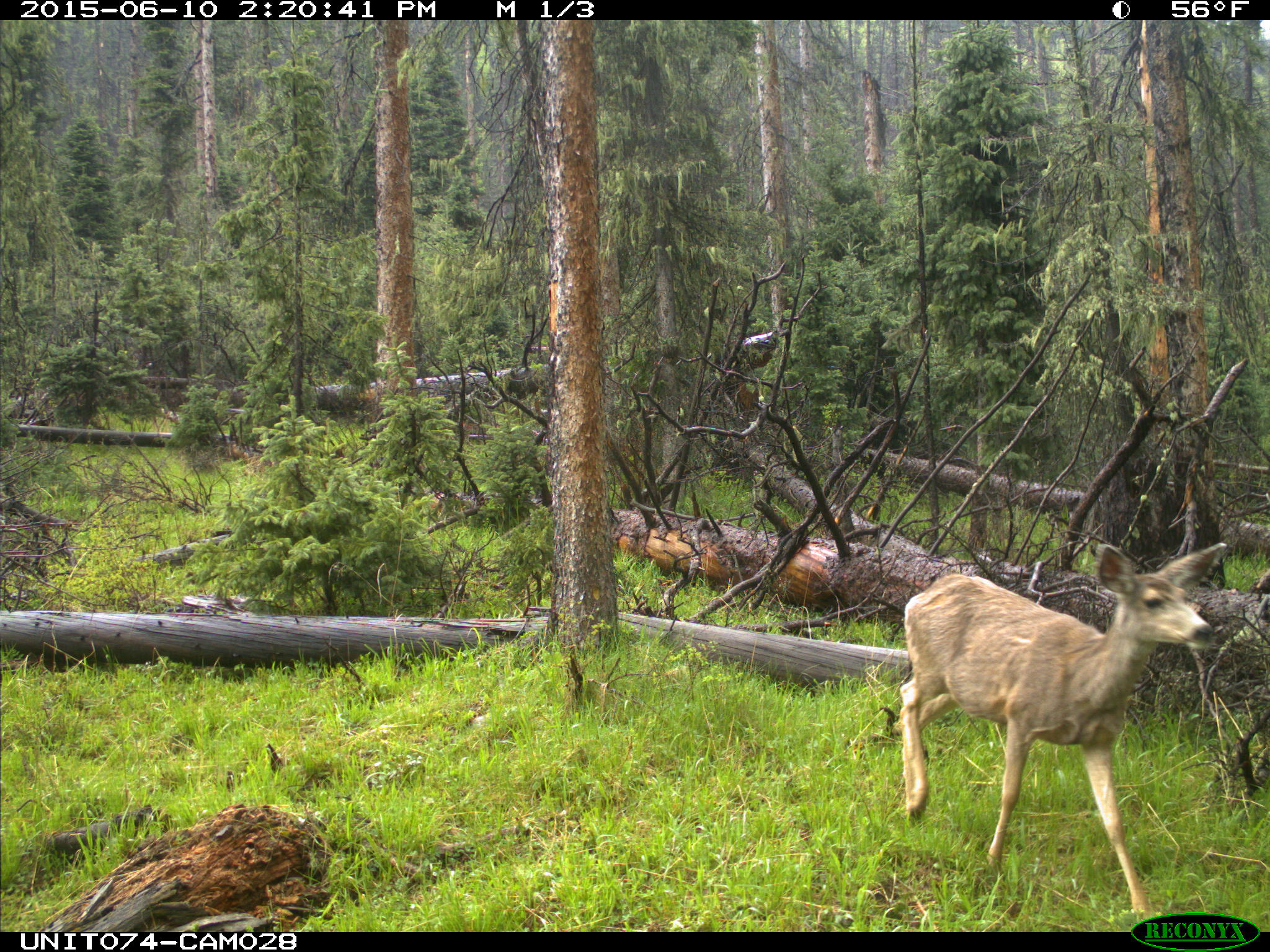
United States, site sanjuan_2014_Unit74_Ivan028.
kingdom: Animalia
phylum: Chordata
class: Mammalia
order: Artiodactyla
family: Cervidae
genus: Odocoileus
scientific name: Odocoileus hemionus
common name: mule deer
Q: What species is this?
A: Odocoileus hemionus (mule deer).